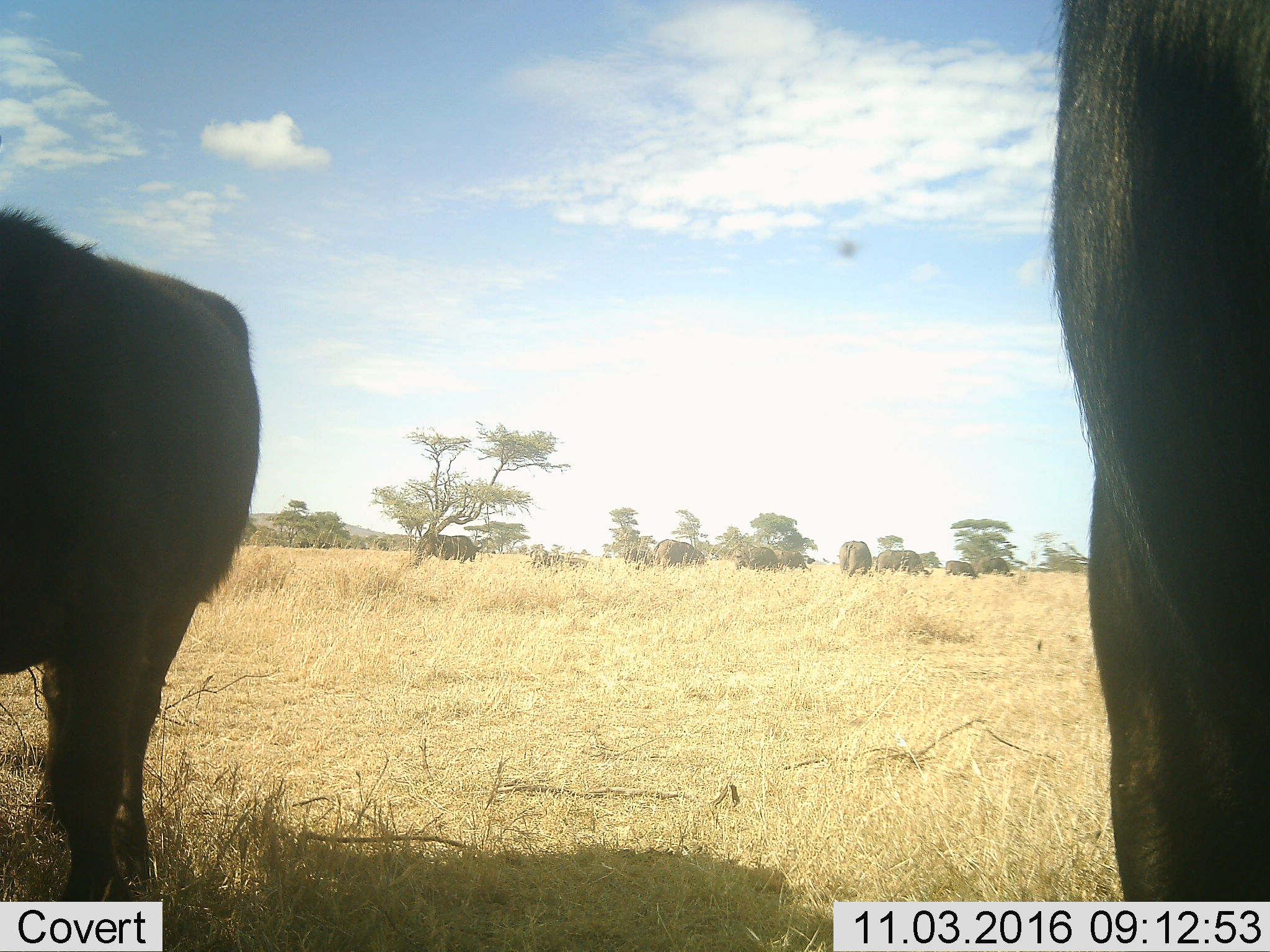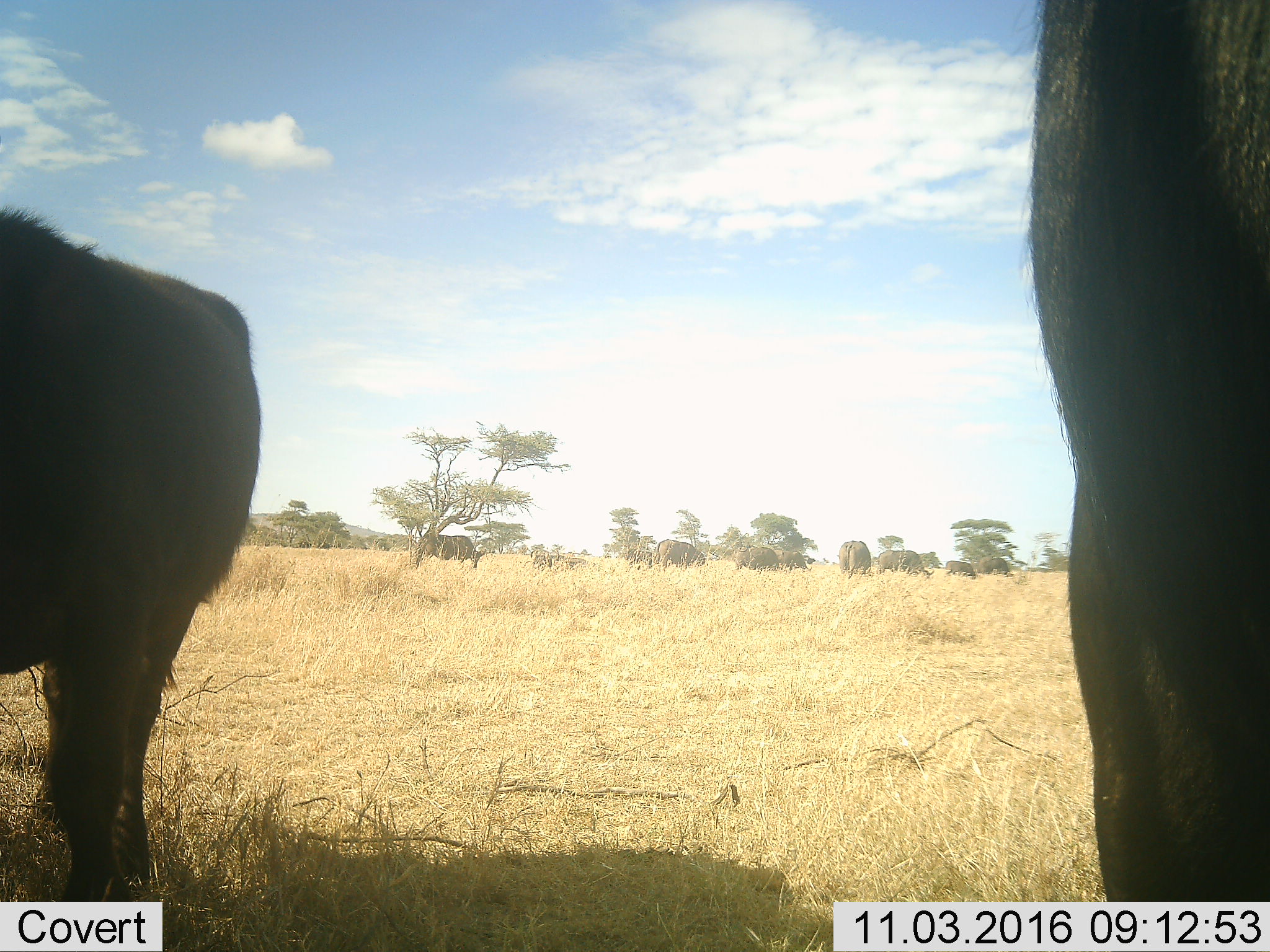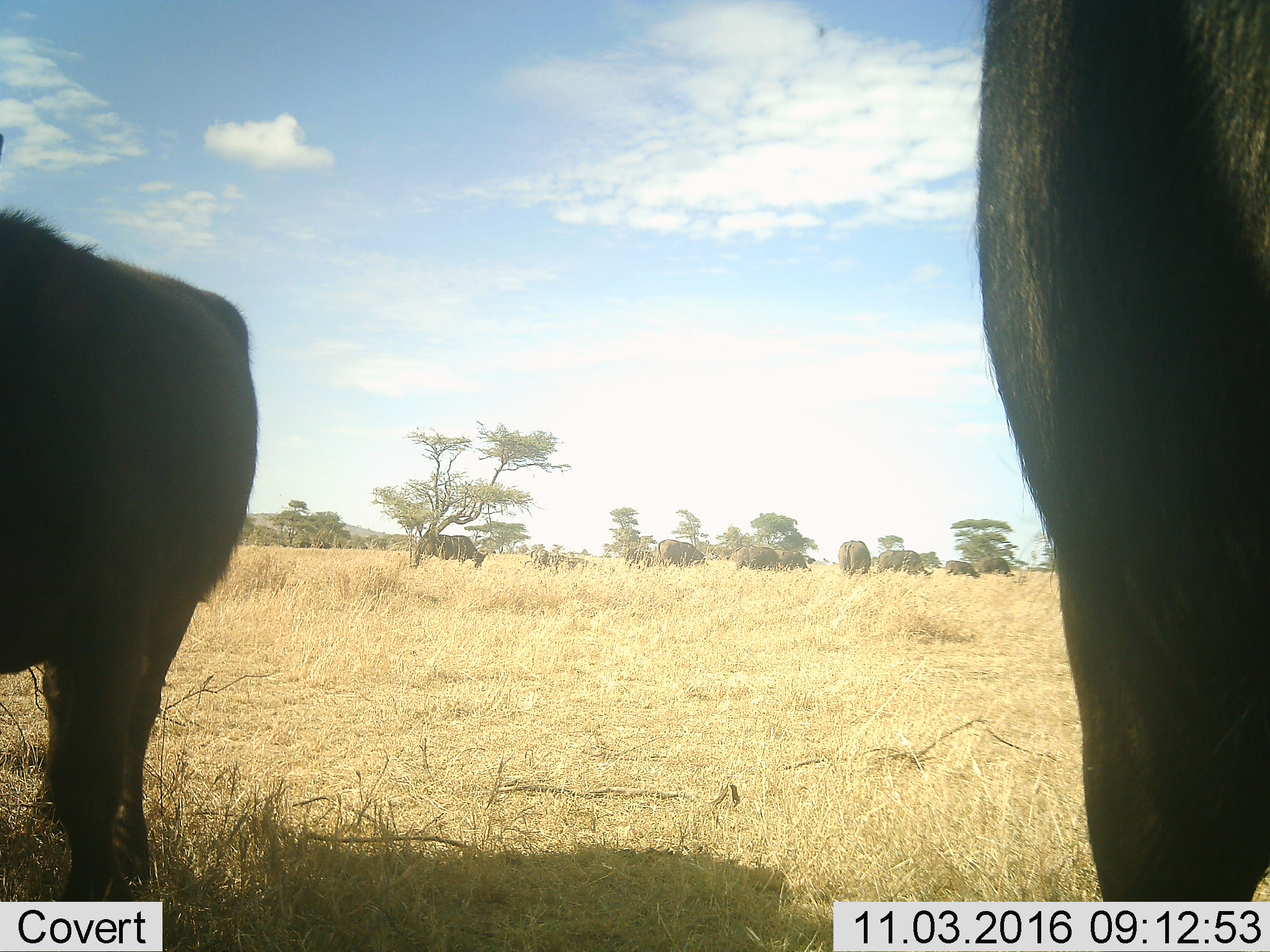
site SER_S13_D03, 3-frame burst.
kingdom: Animalia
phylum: Chordata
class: Mammalia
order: Artiodactyla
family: Bovidae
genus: Syncerus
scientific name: Syncerus caffer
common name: african buffalo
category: buffalo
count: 11-50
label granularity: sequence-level